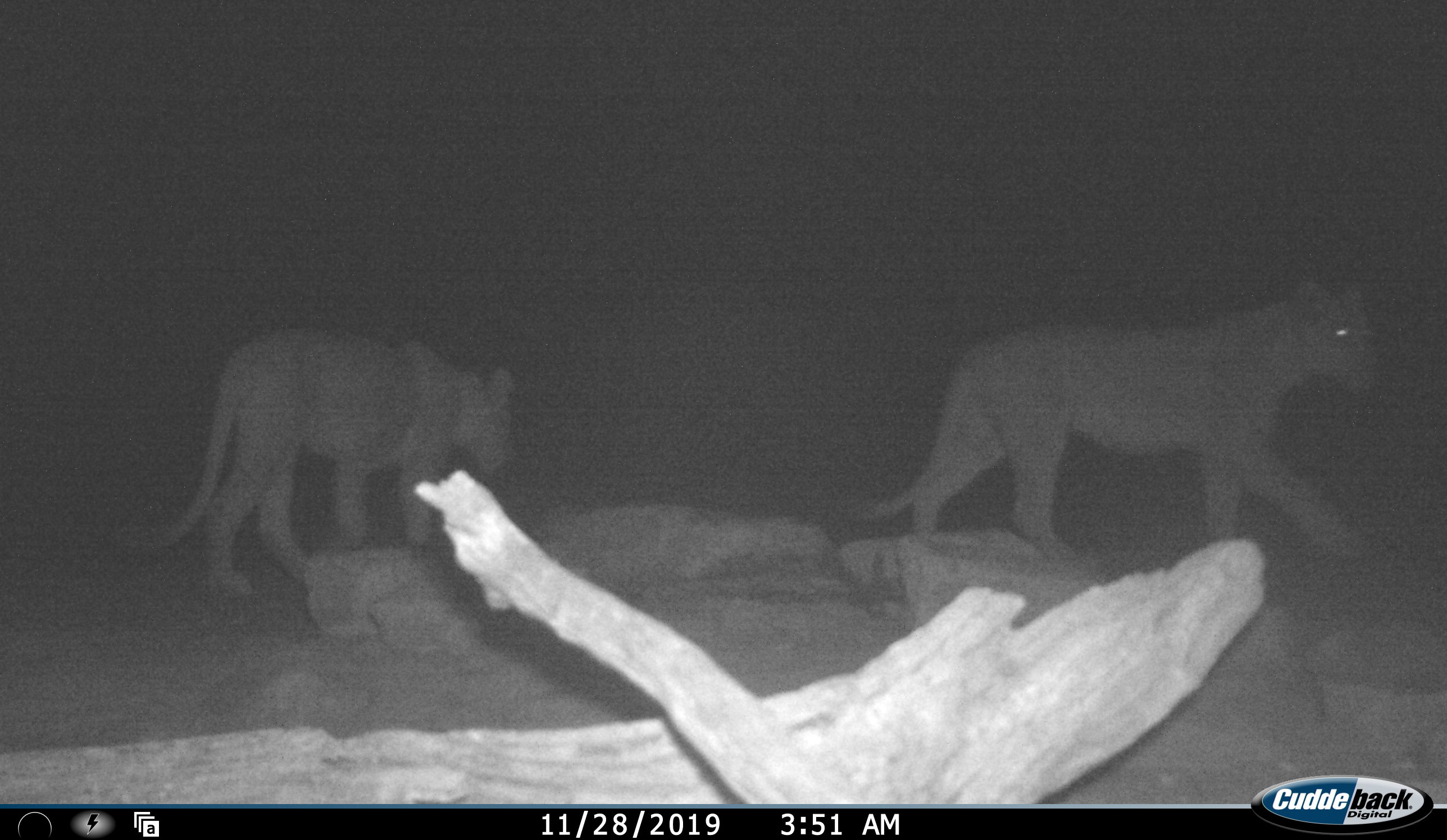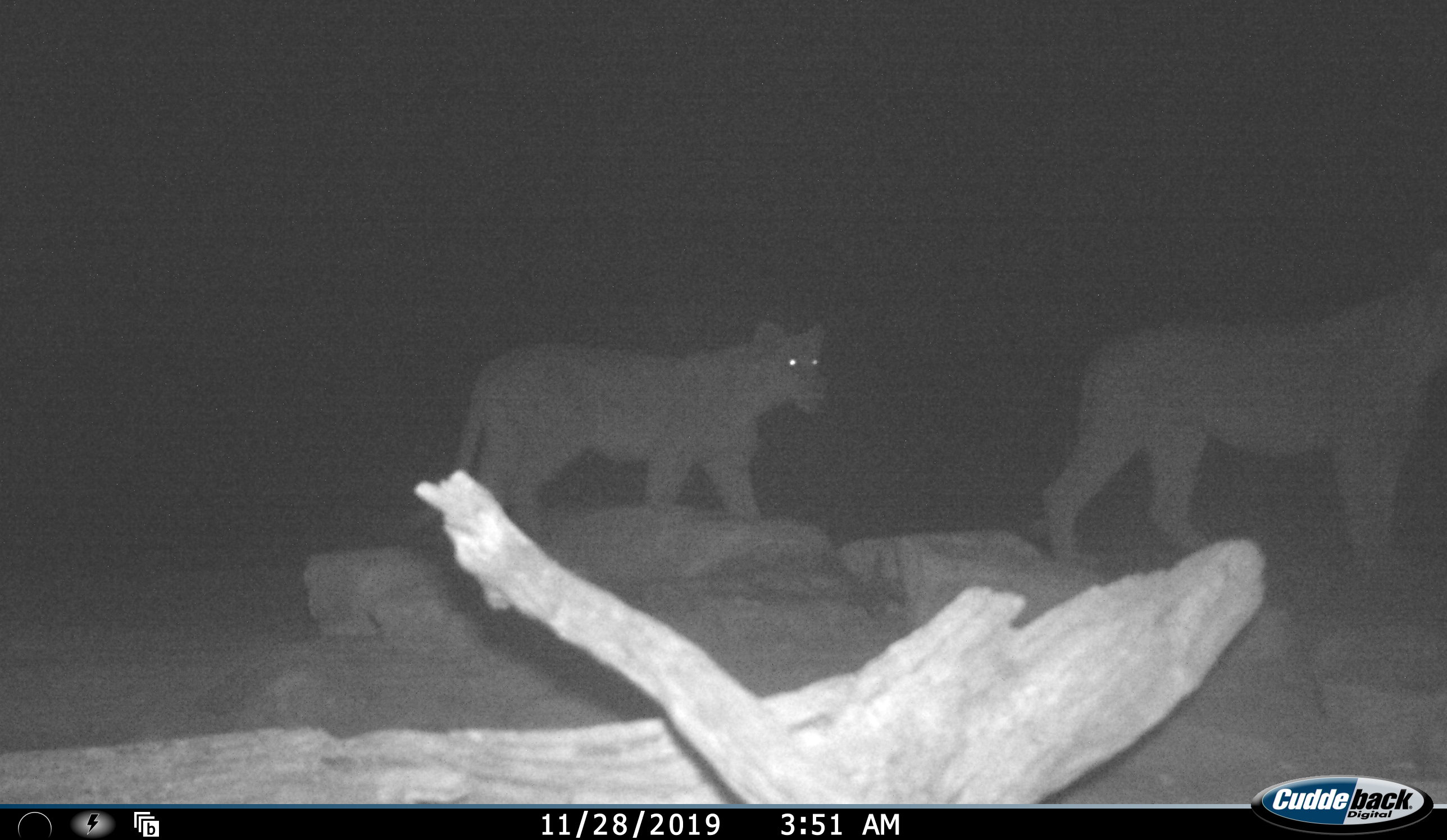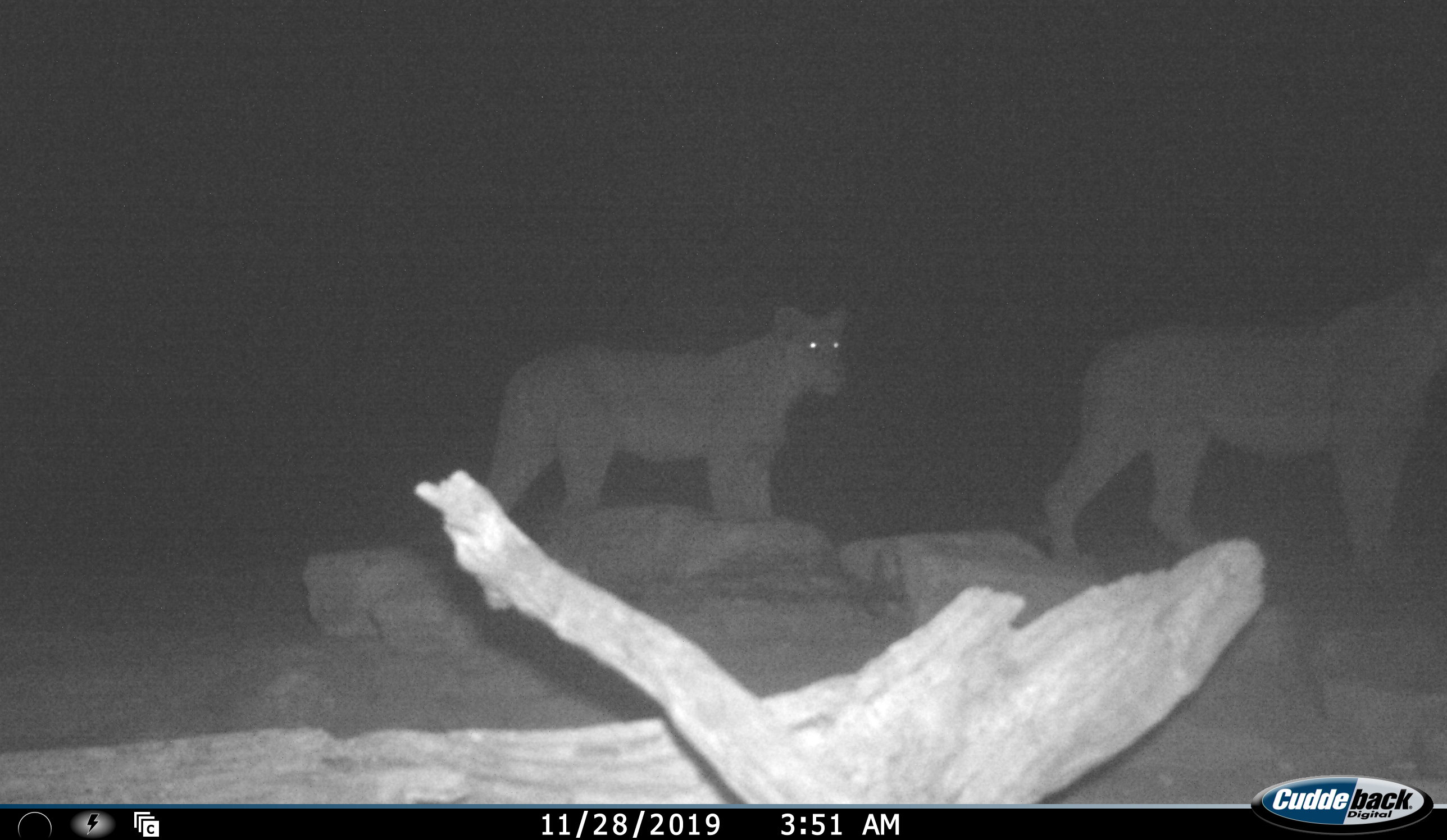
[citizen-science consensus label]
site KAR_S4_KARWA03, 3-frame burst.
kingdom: Animalia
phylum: Chordata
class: Mammalia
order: Carnivora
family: Felidae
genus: Panthera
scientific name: Panthera leo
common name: lion female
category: lionfemale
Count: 2.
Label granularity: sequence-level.